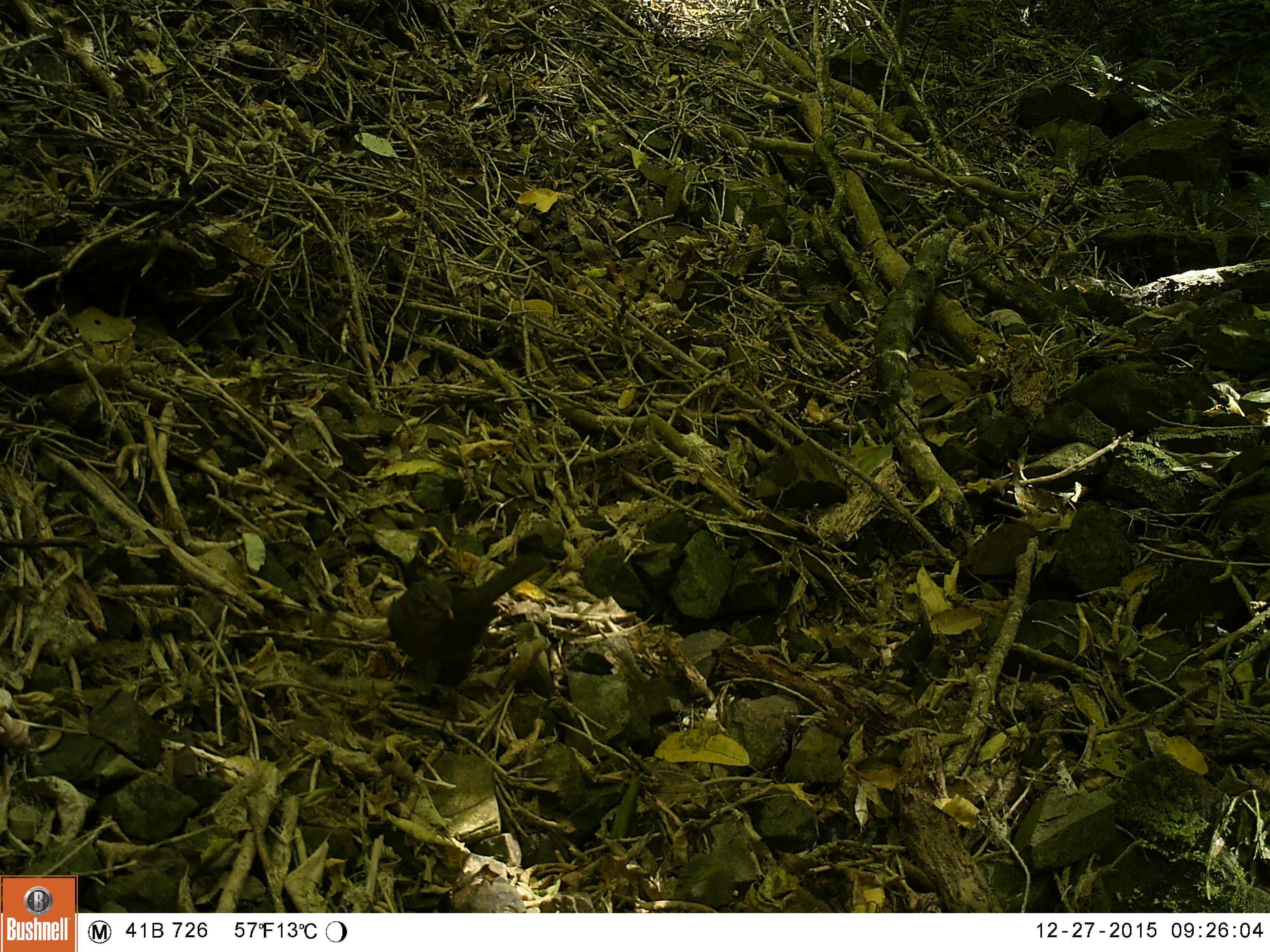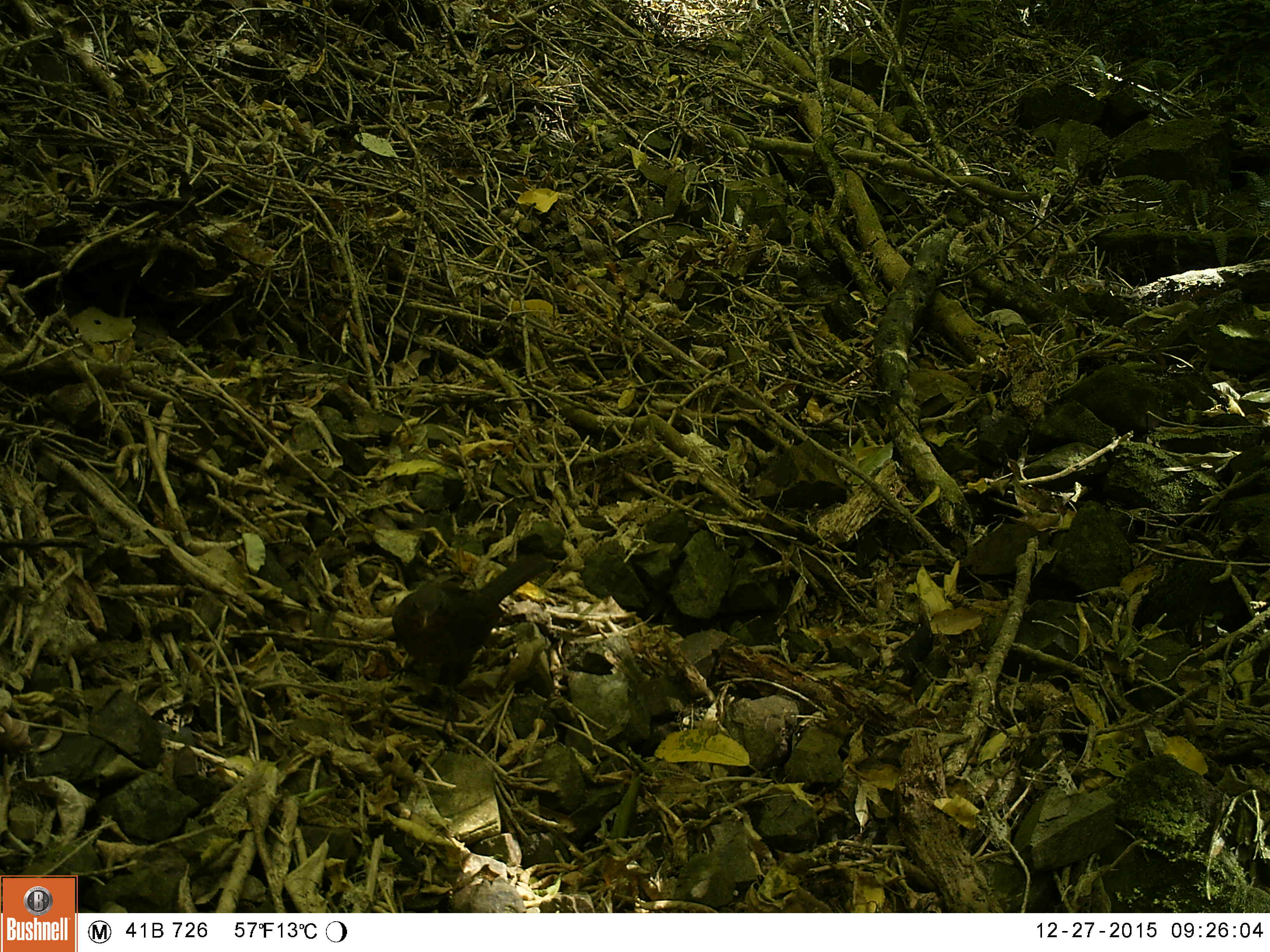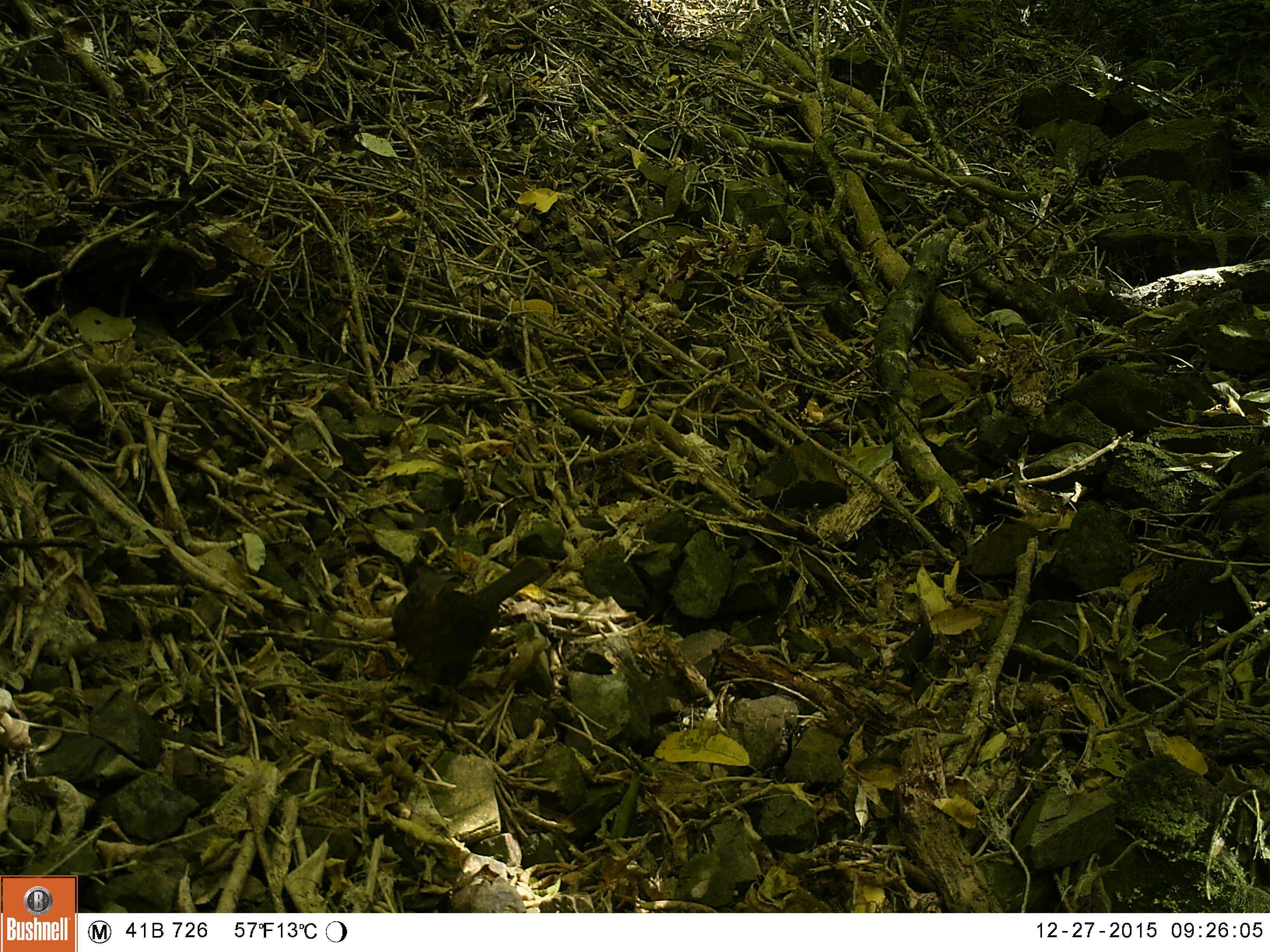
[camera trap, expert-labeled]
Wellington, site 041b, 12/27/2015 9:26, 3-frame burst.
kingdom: Animalia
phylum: Chordata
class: Aves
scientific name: Aves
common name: bird